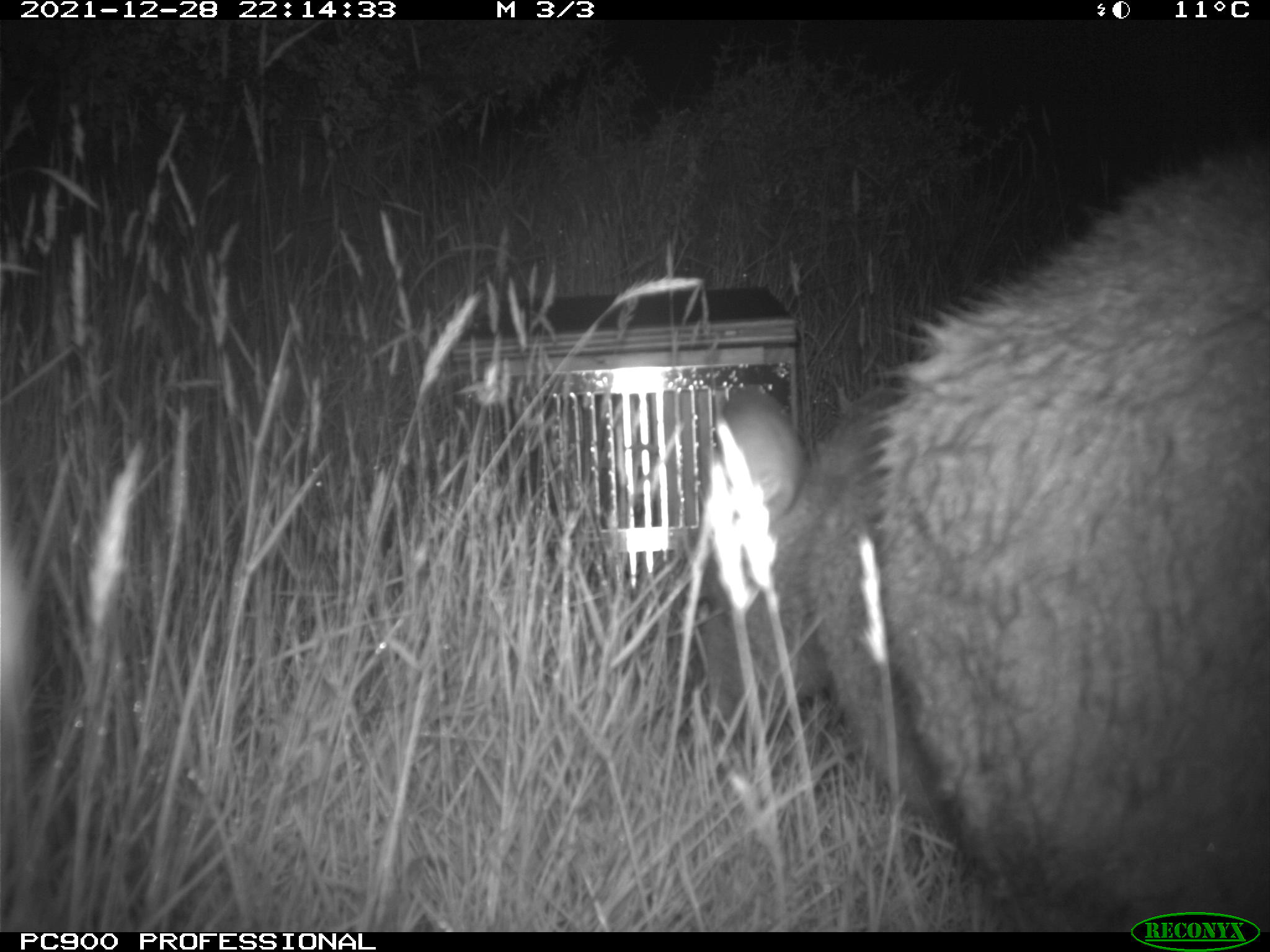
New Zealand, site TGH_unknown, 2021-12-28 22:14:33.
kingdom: Animalia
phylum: Chordata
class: Mammalia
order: Diprotodontia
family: Macropodidae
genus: Notamacropus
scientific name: Notamacropus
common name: wallaby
Wallaby (Notamacropus).